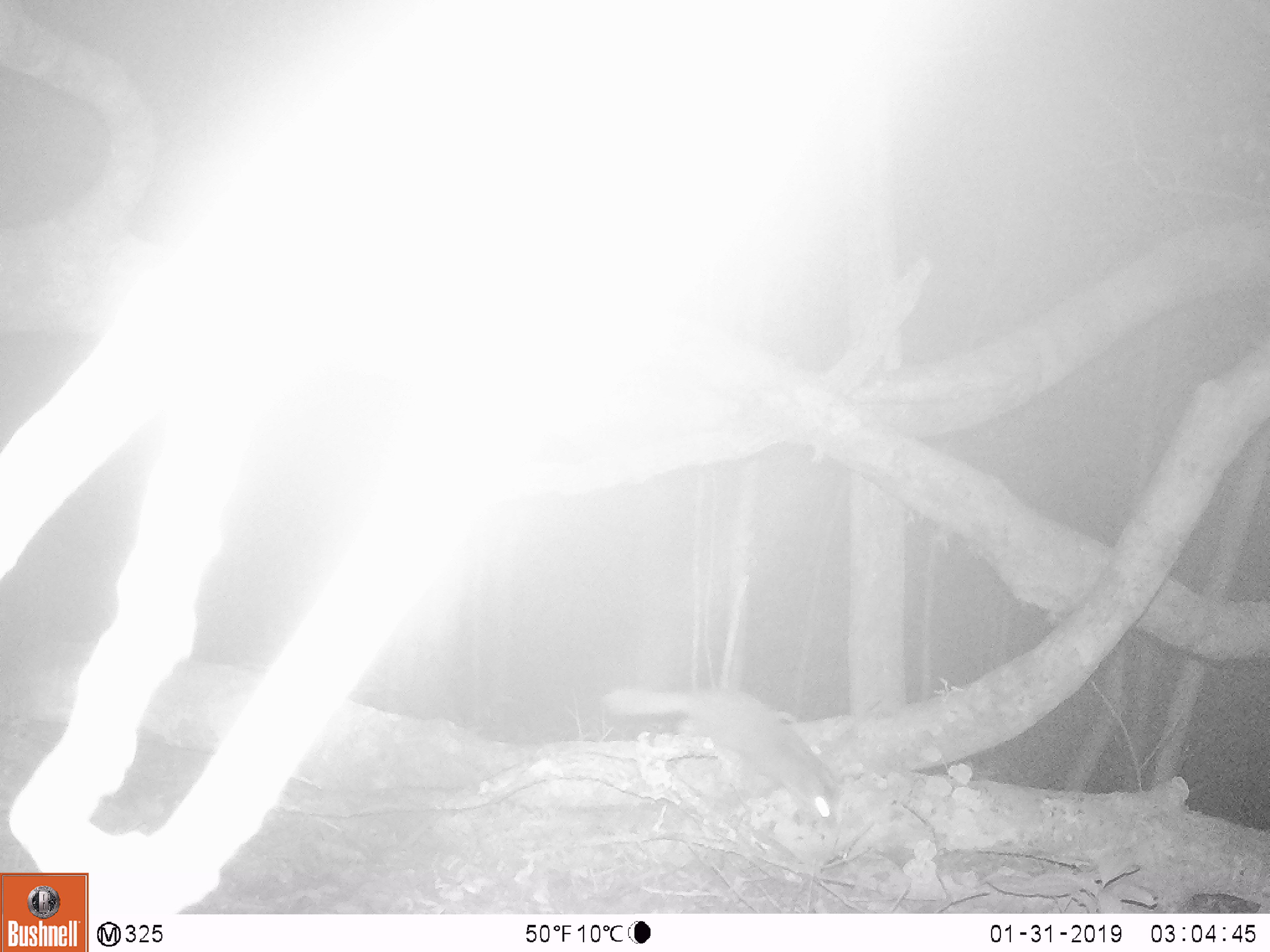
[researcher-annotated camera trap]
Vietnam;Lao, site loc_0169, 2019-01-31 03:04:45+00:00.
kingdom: Animalia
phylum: Chordata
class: Mammalia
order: Carnivora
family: Mustelidae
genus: Melogale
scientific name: Melogale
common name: ferret badger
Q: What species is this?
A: Ferret badger (Melogale).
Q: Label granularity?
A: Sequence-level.